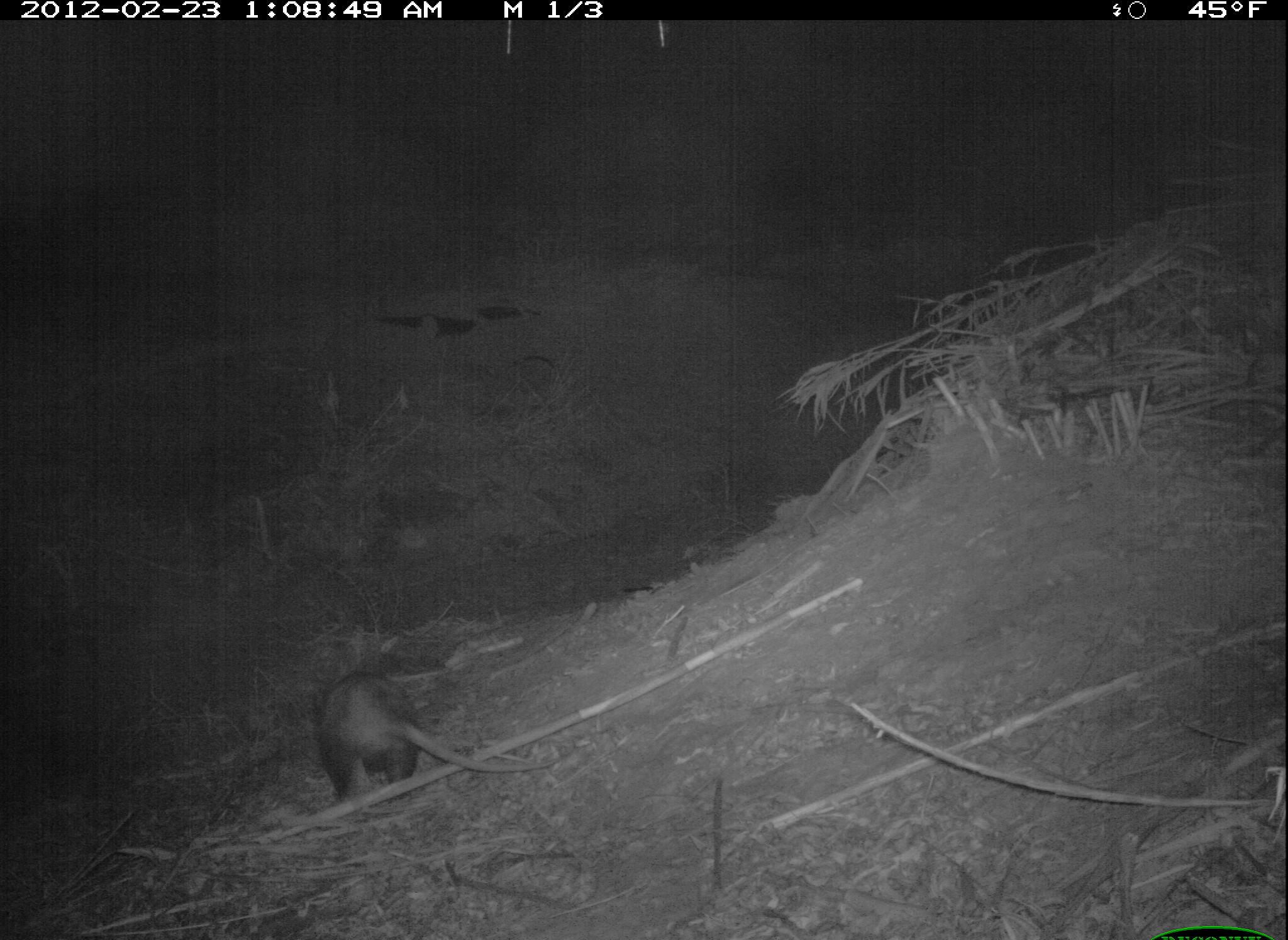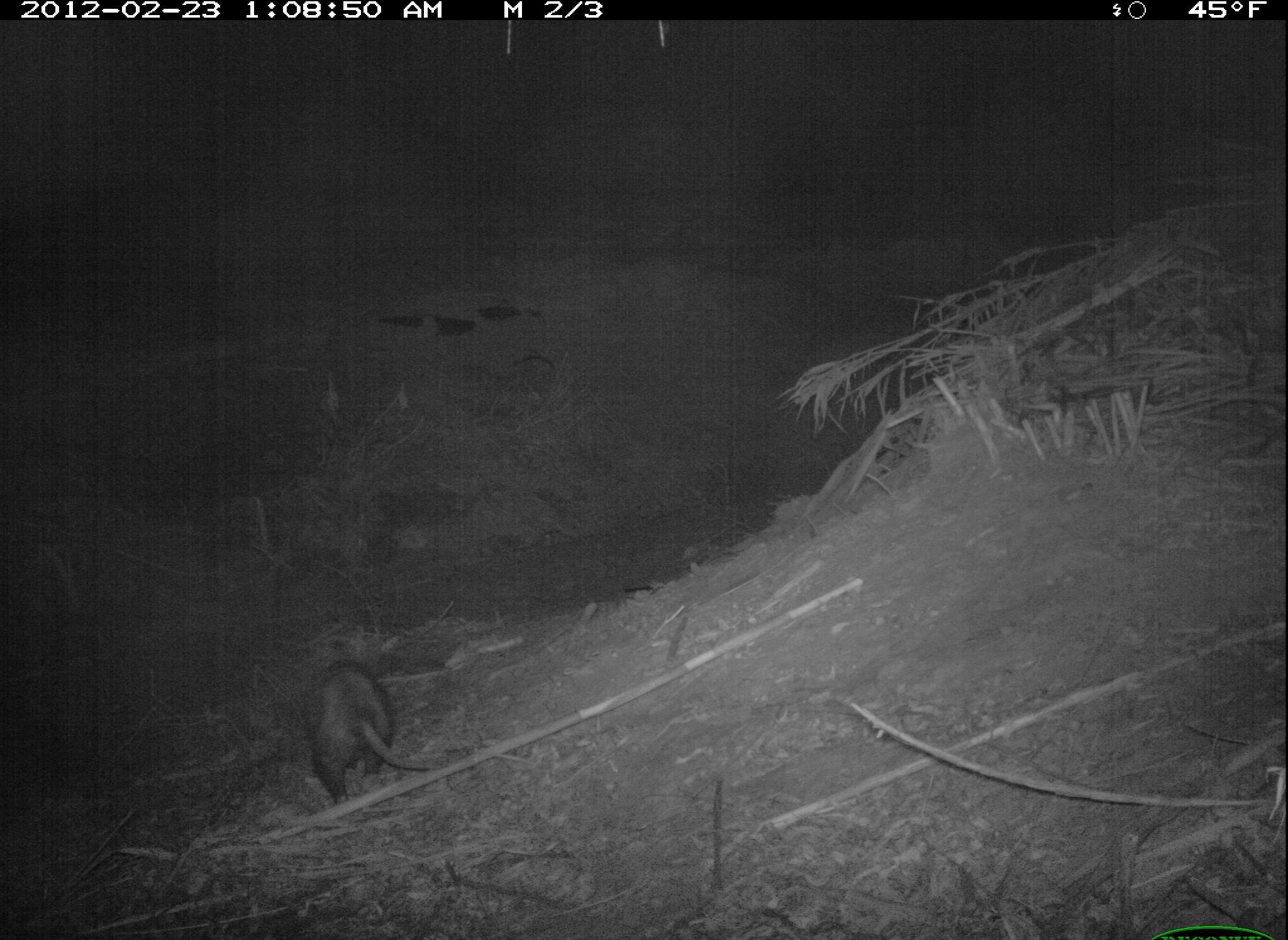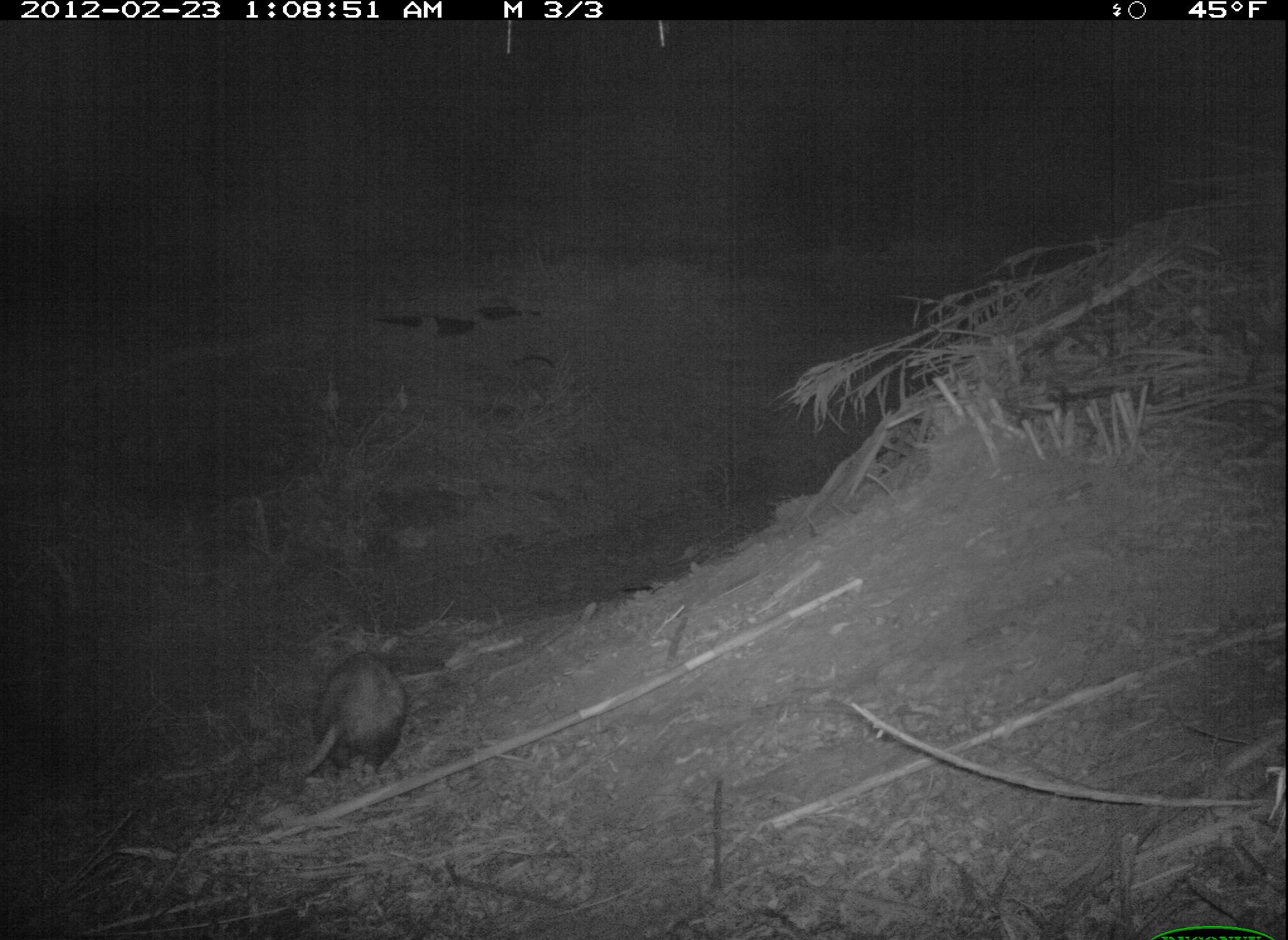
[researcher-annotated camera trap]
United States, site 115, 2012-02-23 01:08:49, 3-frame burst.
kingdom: Animalia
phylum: Chordata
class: Mammalia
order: Didelphimorphia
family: Didelphidae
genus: Didelphis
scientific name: Didelphis virginiana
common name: virginia opossum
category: opossum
Opossum (virginia opossum) (Didelphis virginiana).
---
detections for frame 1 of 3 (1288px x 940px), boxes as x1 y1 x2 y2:
opossum: 283 649 567 825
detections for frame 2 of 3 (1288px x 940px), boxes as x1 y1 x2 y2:
opossum: 303 648 438 809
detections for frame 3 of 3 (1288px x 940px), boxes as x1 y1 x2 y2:
opossum: 285 635 415 799